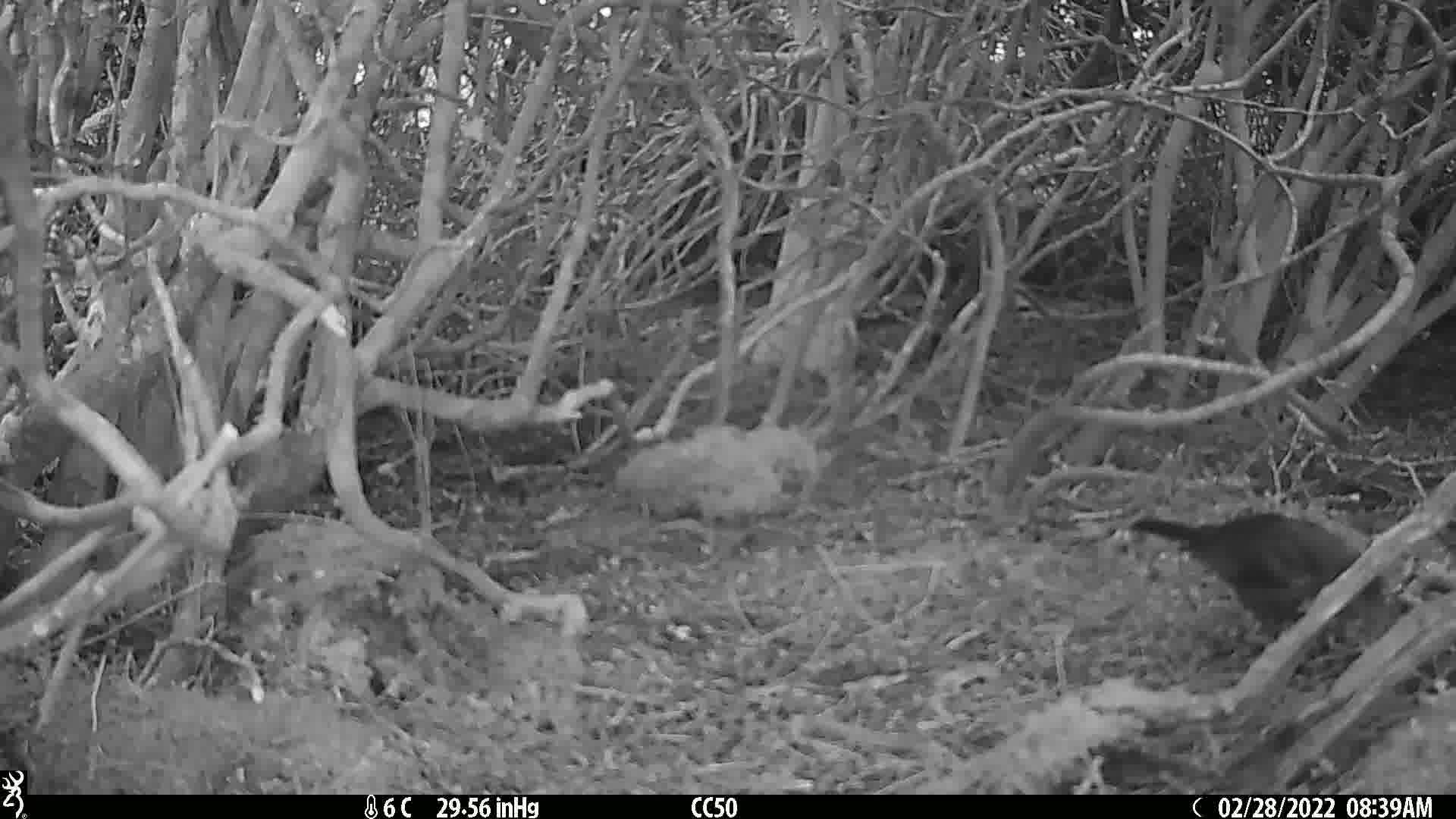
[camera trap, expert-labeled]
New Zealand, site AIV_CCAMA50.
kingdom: Animalia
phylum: Chordata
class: Aves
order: Passeriformes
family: Turdidae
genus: Turdus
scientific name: Turdus merula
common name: eurasian blackbird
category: blackbird